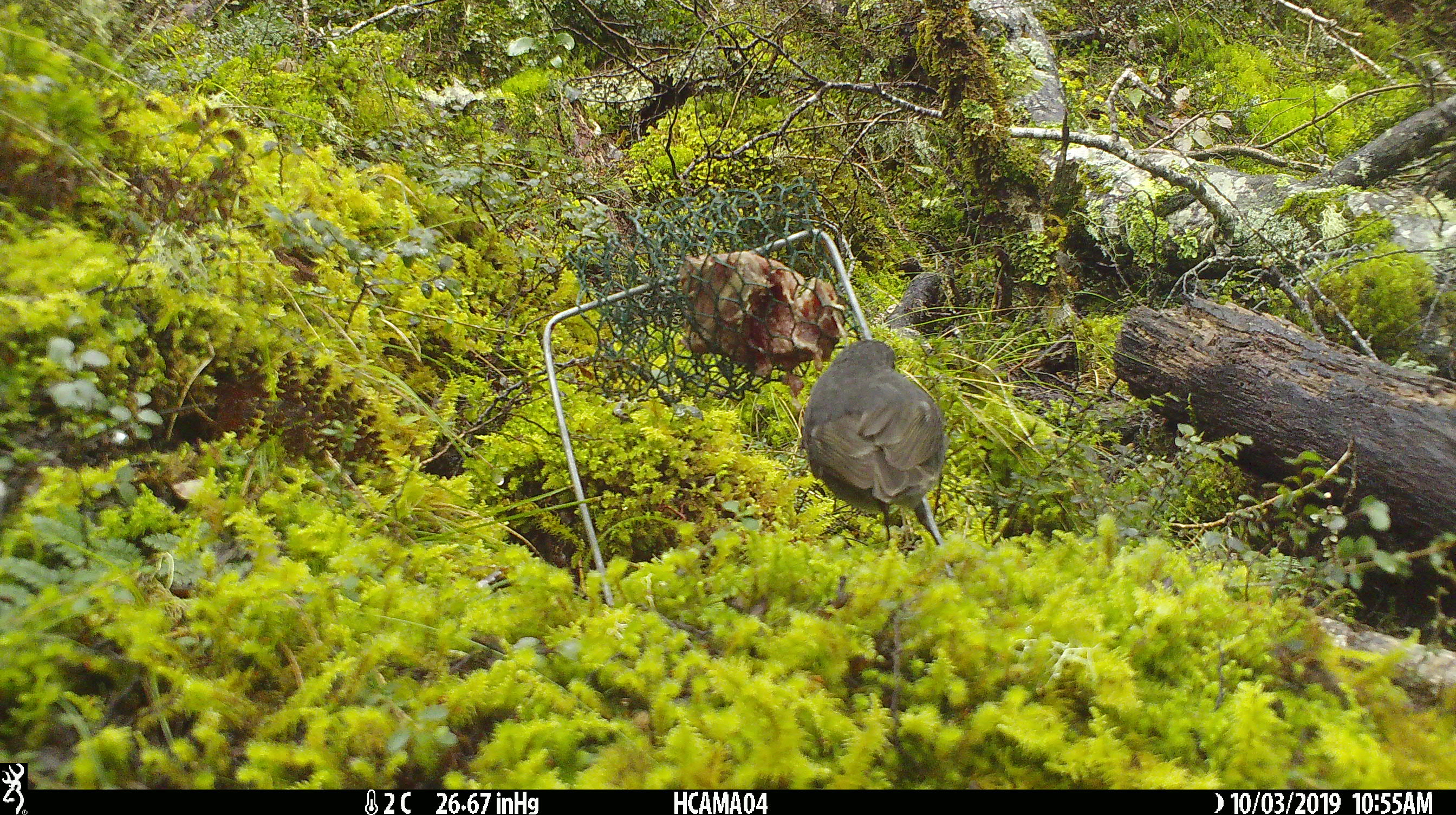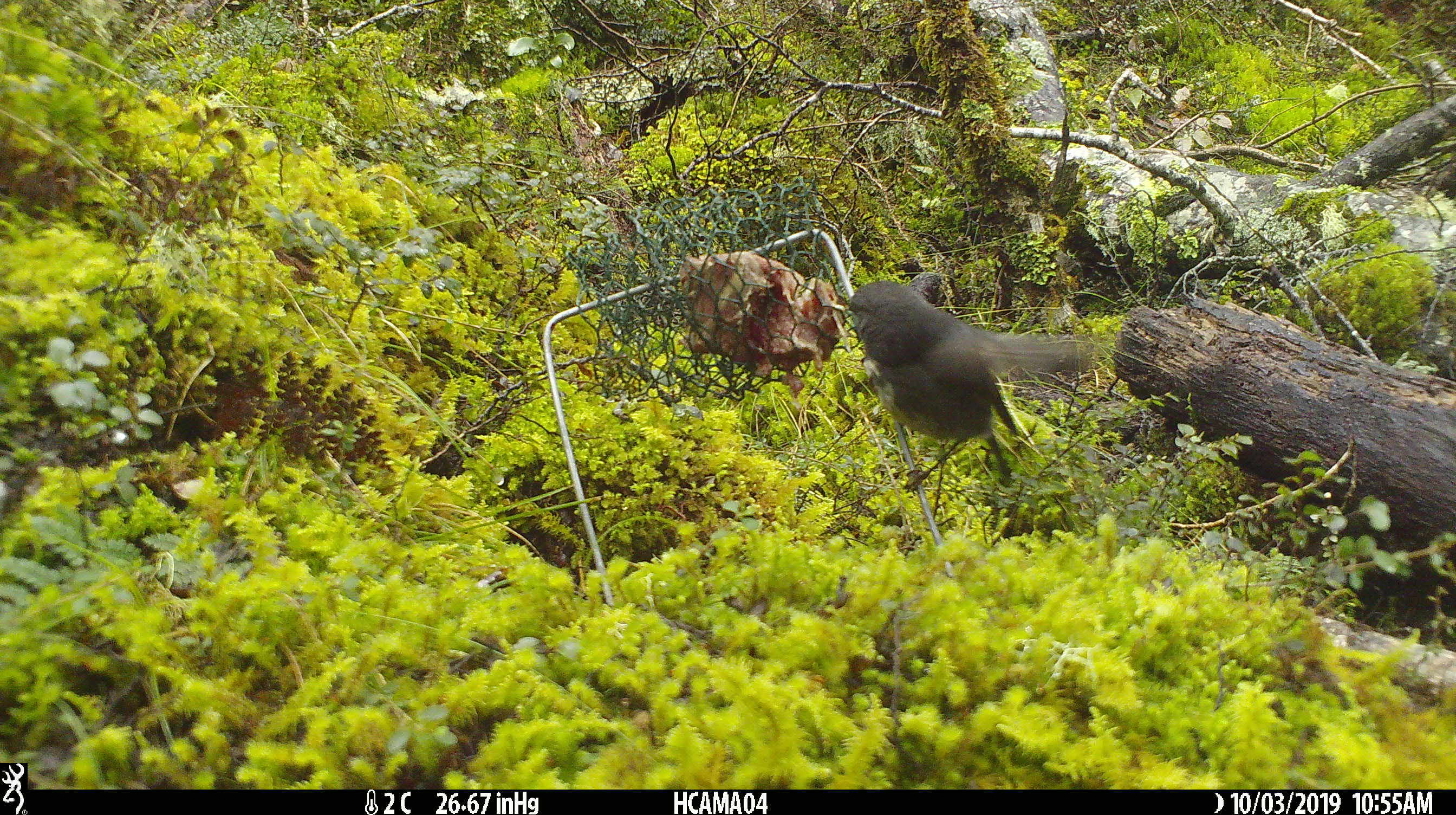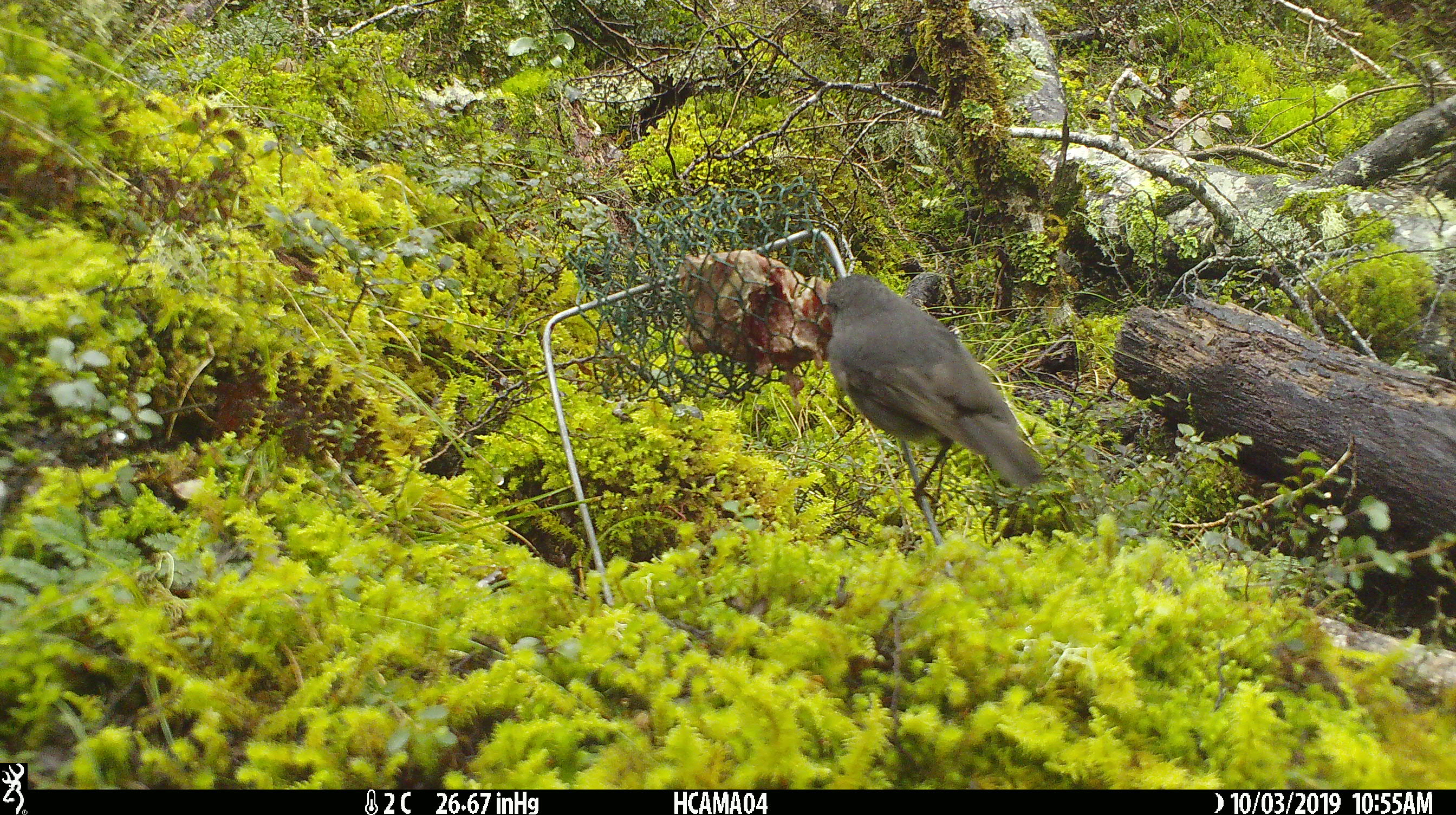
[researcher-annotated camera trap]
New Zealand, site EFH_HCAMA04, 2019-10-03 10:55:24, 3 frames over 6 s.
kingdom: Animalia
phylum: Chordata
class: Aves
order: Passeriformes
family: Petroicidae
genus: Petroica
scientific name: Petroica australis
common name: new zealand robin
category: robin